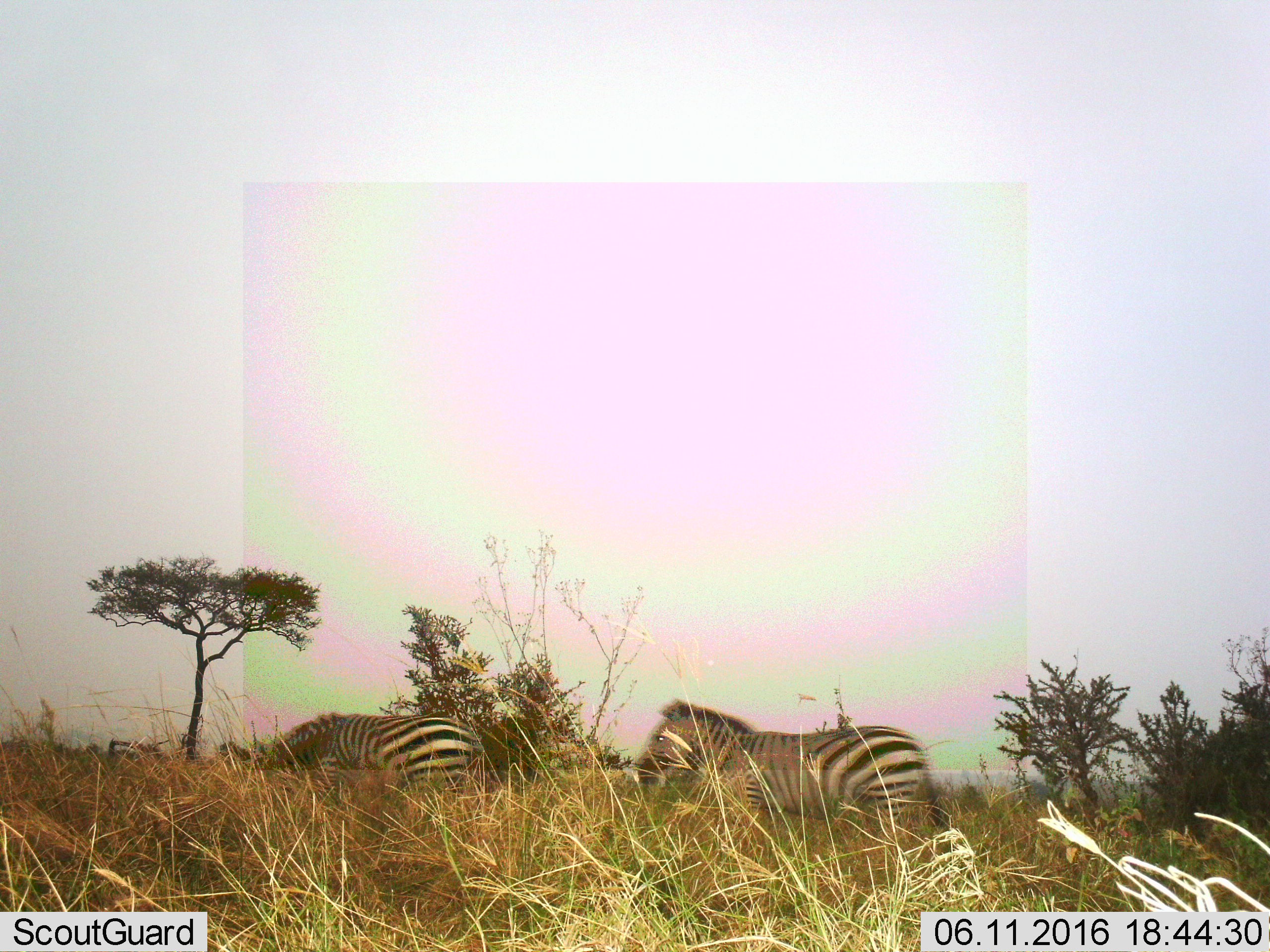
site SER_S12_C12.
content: unidentified animal